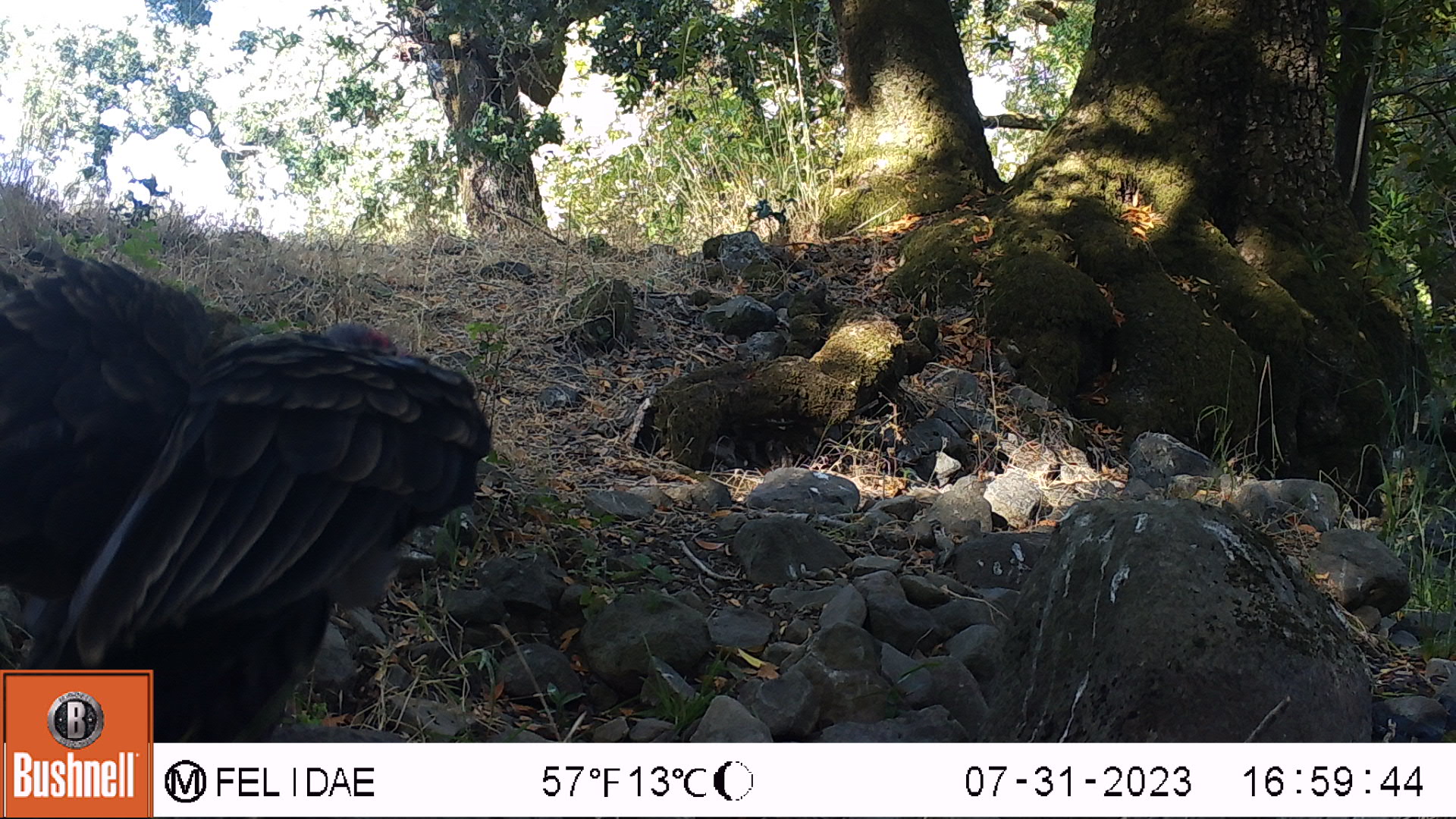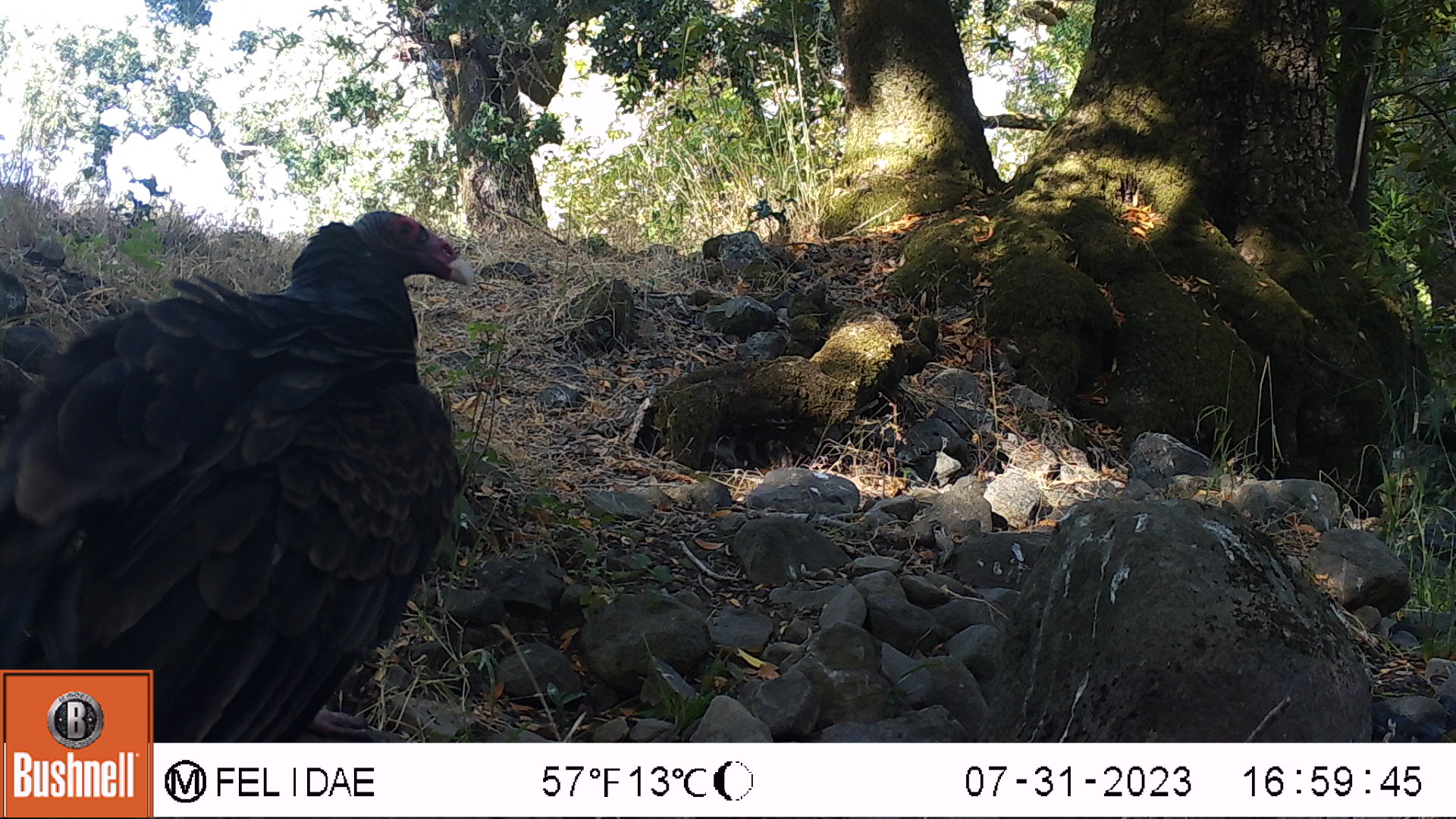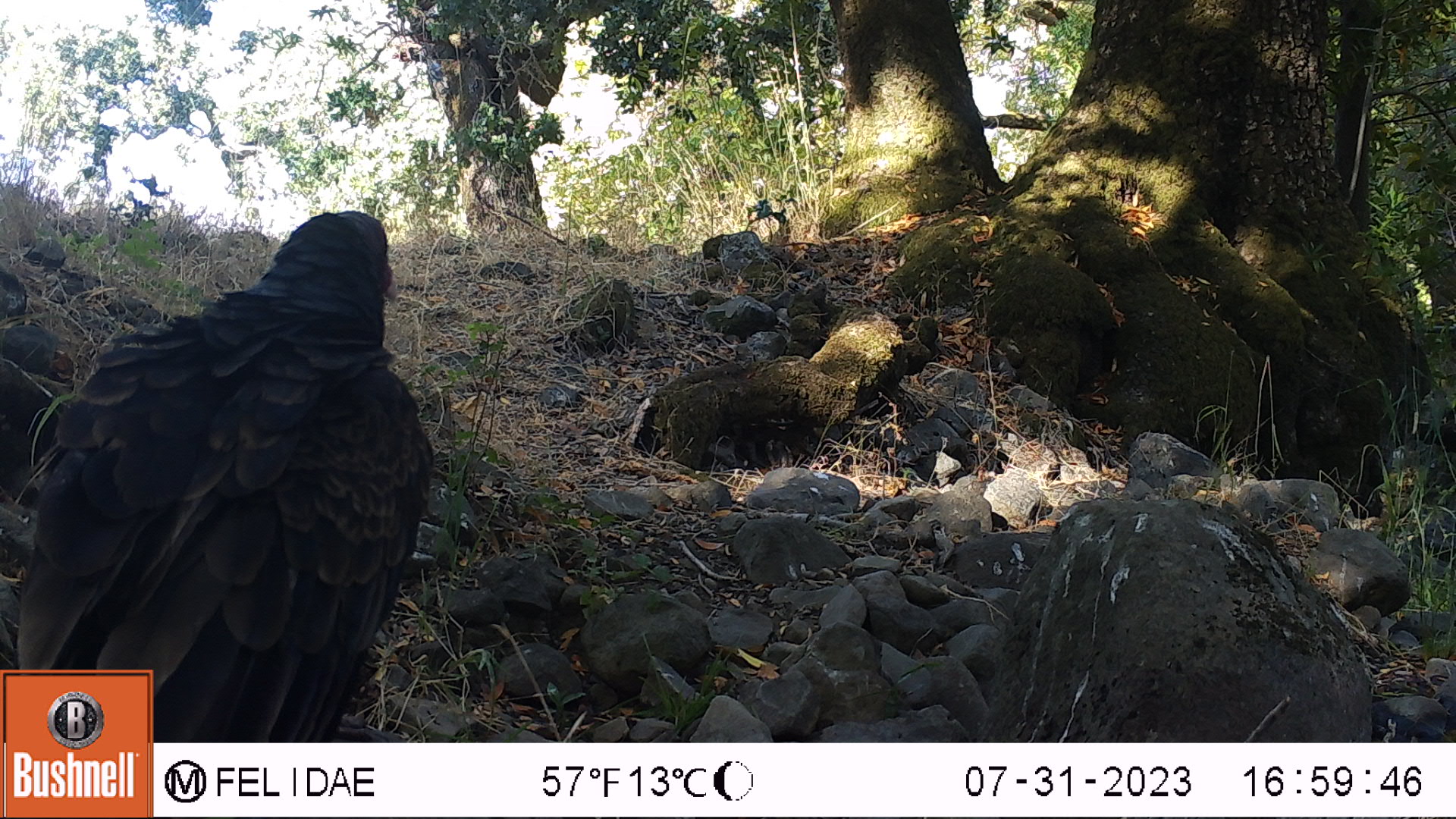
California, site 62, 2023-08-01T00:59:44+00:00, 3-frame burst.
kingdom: Animalia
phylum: Chordata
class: Aves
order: Cathartiformes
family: Cathartidae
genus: Cathartes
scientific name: Cathartes aura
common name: turkey vulture